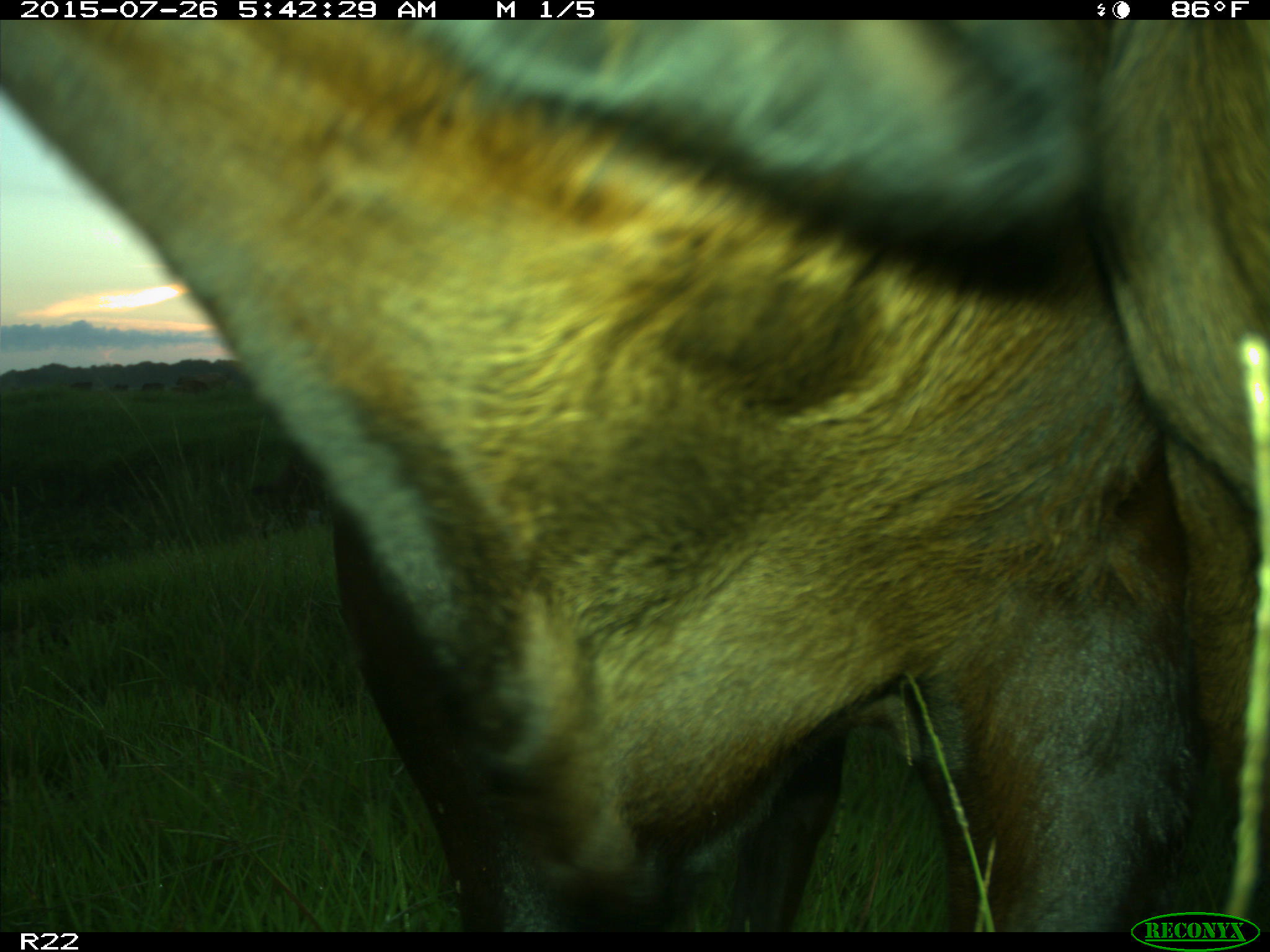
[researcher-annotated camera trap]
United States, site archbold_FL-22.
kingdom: Animalia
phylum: Chordata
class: Mammalia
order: Artiodactyla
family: Bovidae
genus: Bos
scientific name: Bos taurus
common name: domestic cow